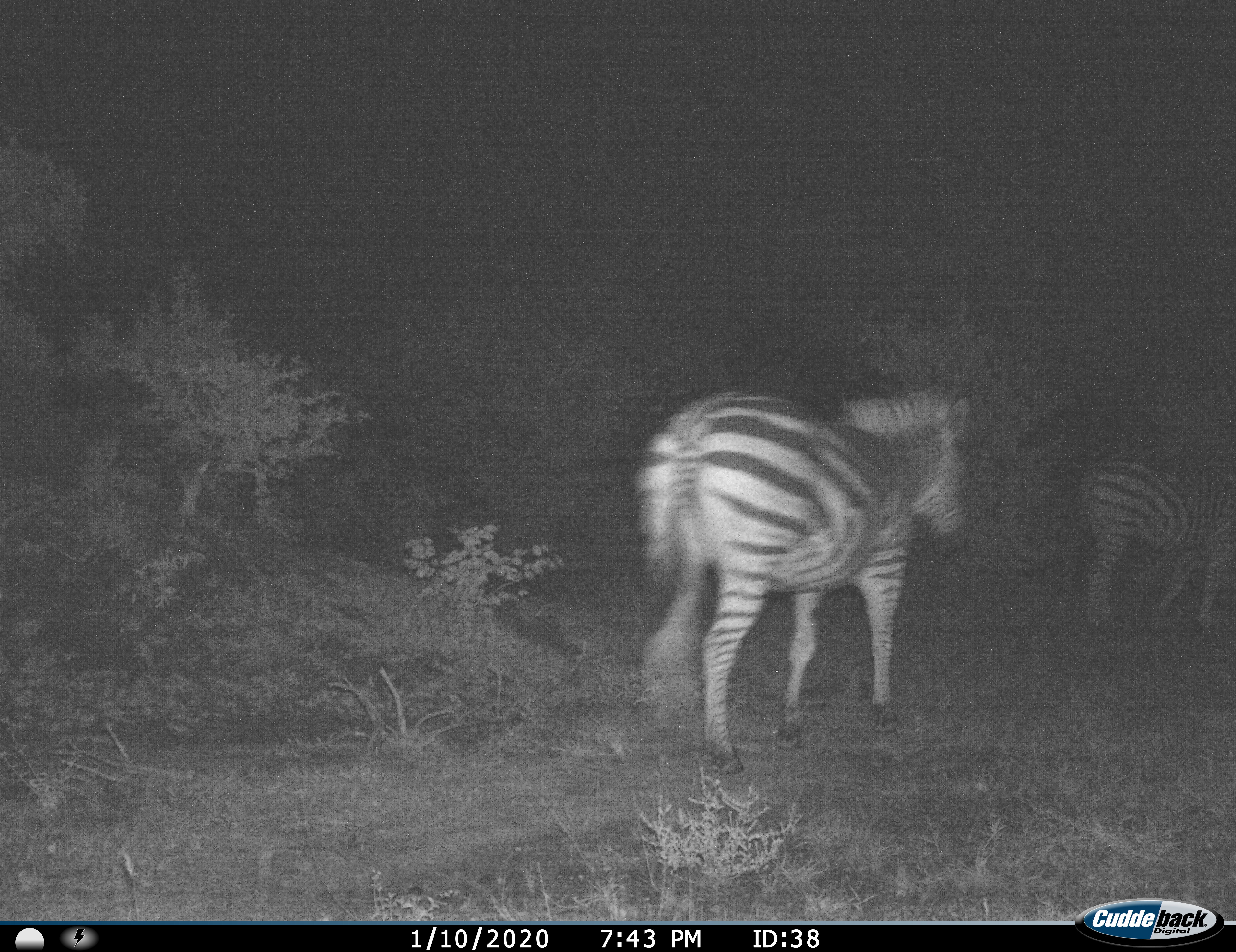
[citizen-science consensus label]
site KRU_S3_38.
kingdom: Animalia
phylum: Chordata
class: Mammalia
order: Perissodactyla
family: Equidae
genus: Equus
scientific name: Equus quagga burchellii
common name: burchell's zebra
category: zebraburchells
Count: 2.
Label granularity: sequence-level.